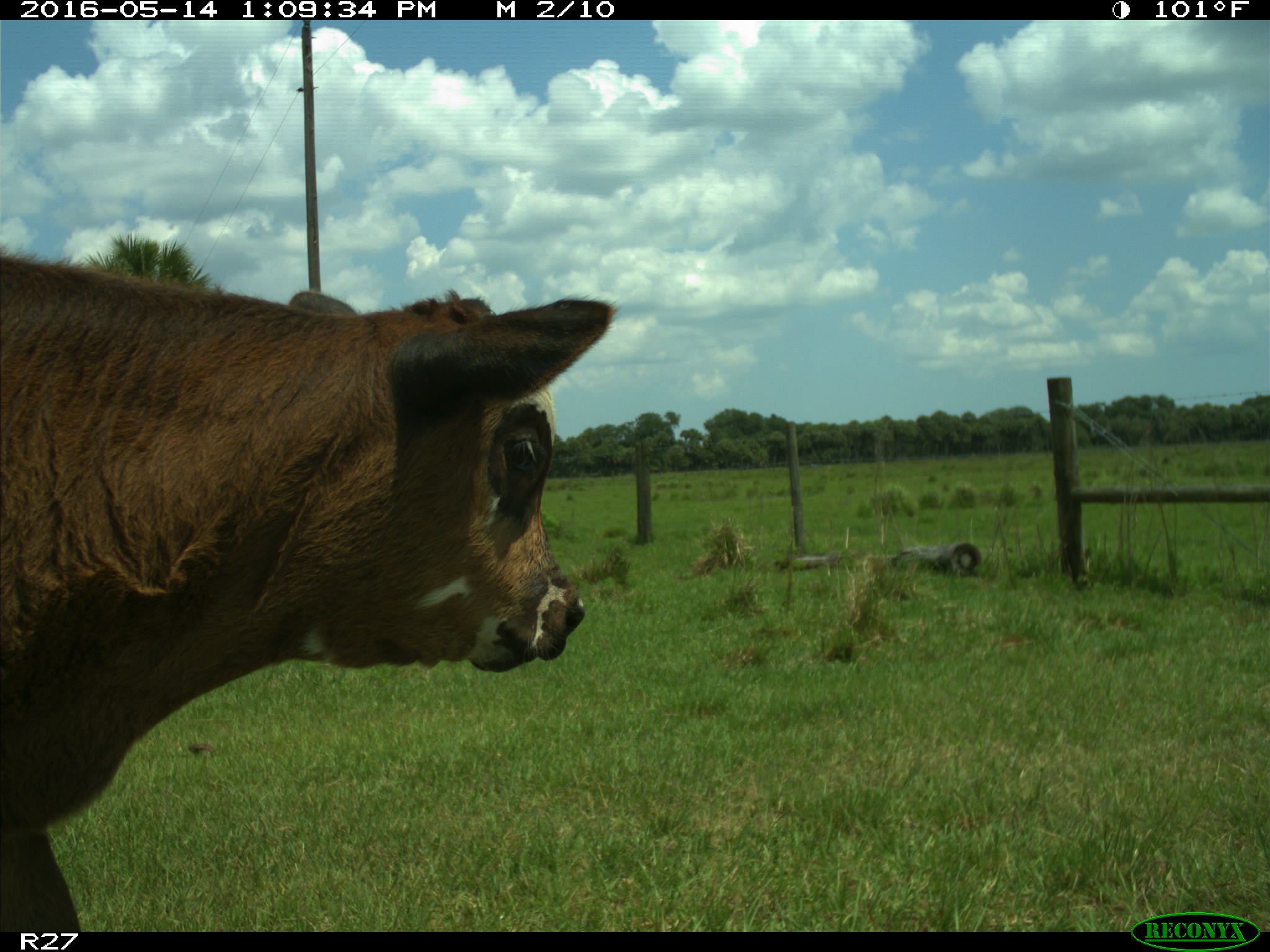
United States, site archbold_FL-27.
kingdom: Animalia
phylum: Chordata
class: Mammalia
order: Artiodactyla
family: Bovidae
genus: Bos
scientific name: Bos taurus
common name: domestic cow